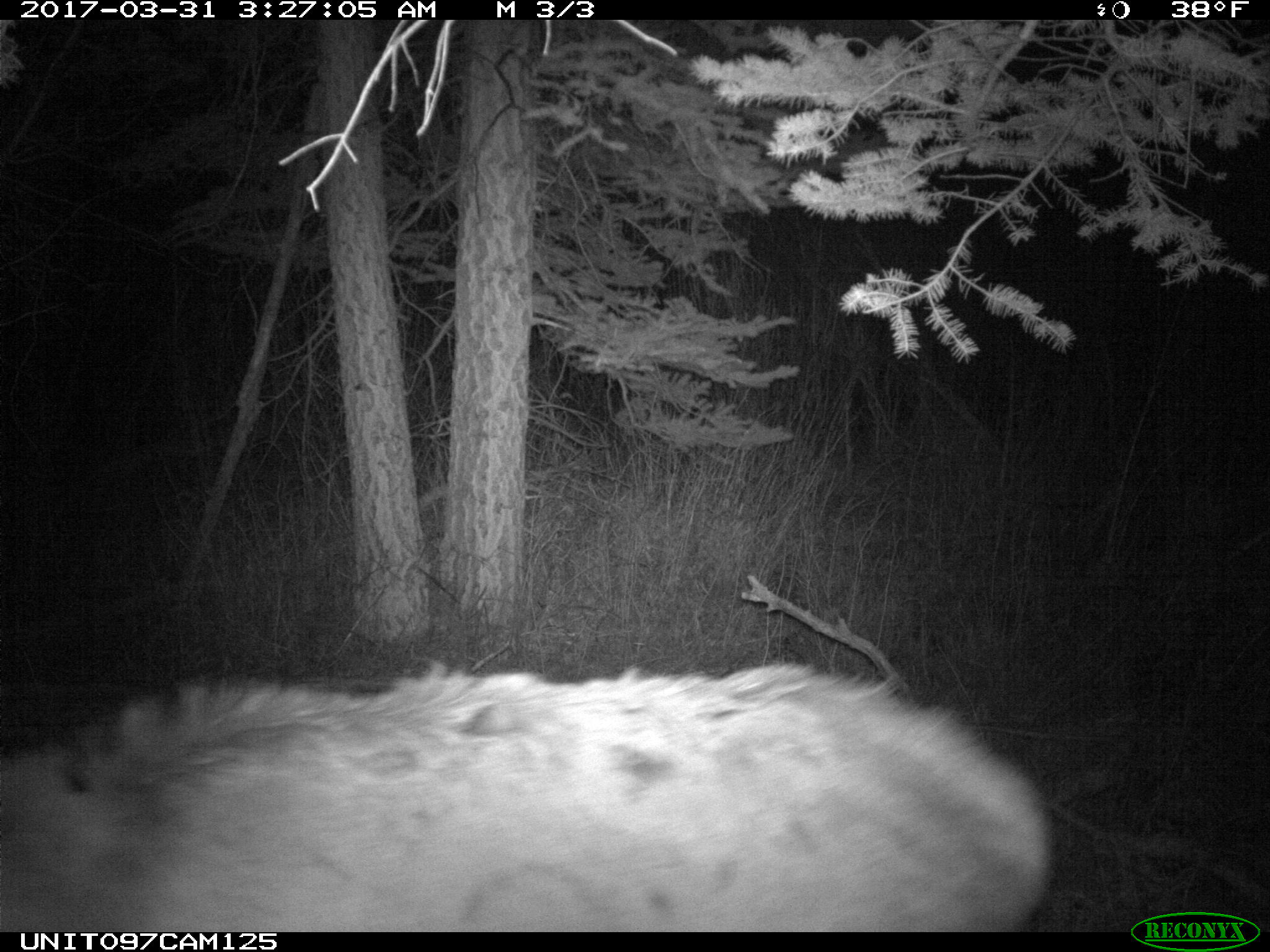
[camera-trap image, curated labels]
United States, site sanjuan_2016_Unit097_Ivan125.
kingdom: Animalia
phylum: Chordata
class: Mammalia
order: Artiodactyla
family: Cervidae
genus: Cervus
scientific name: Cervus elaphus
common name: red deer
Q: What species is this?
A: Cervus elaphus (red deer).